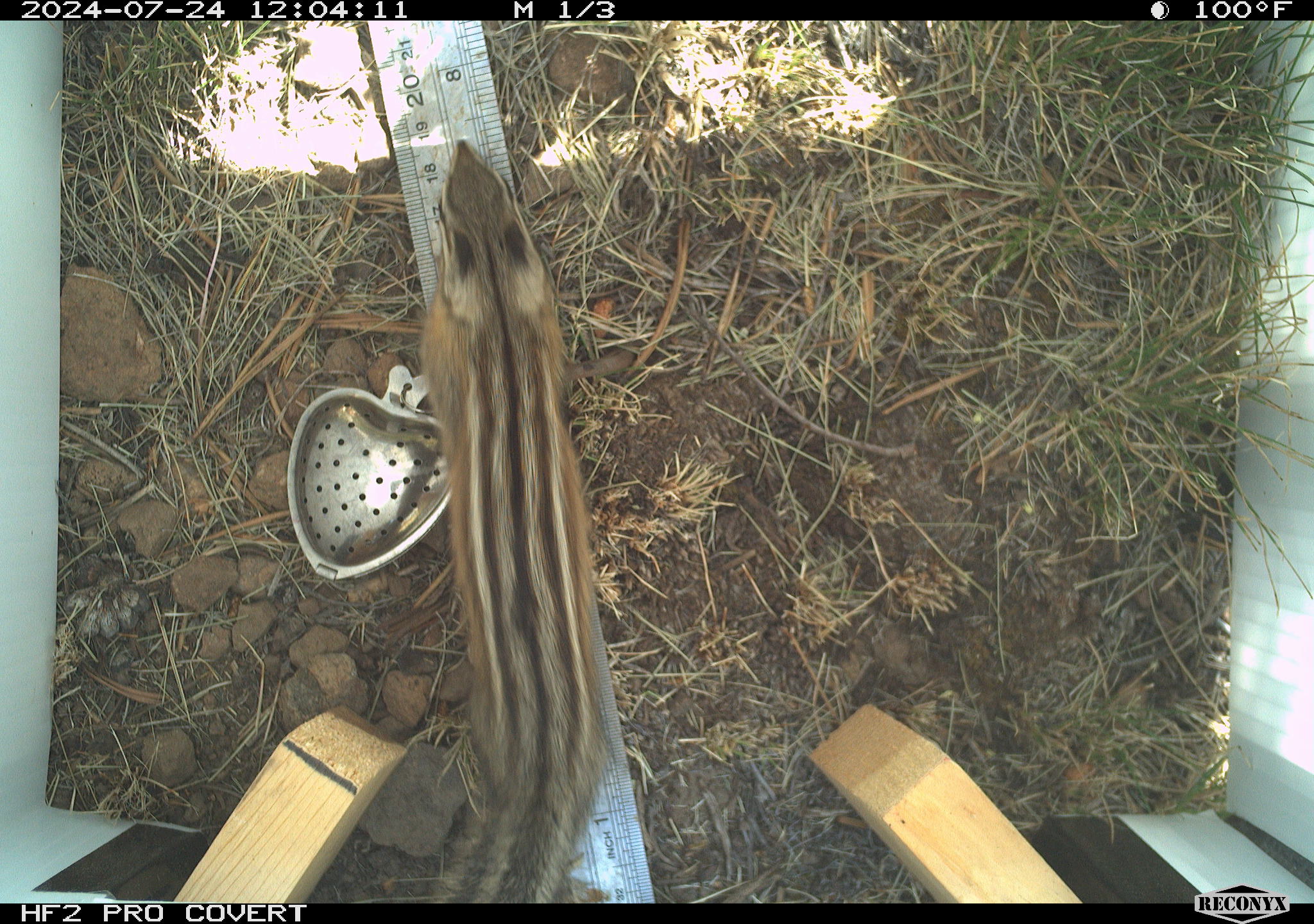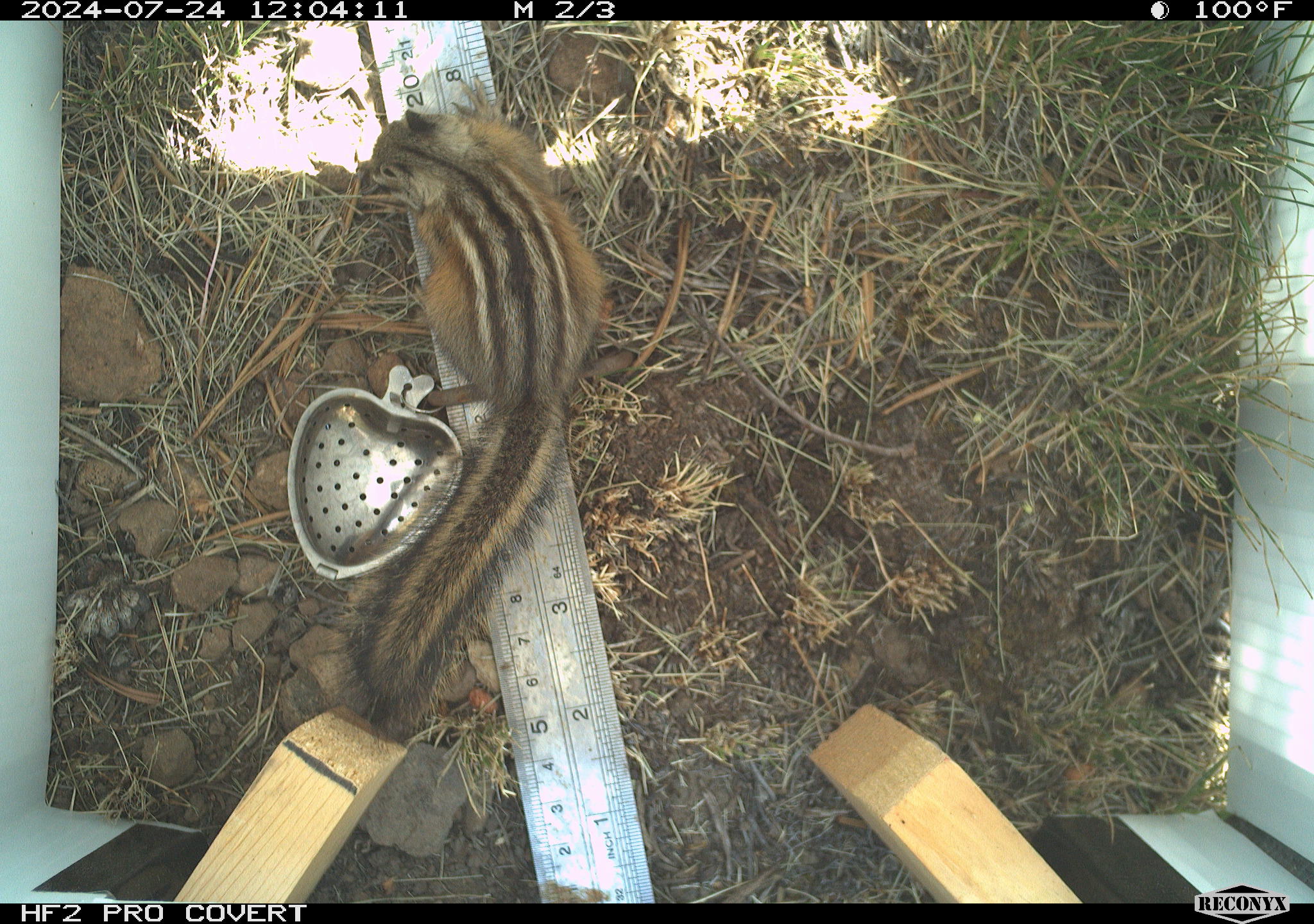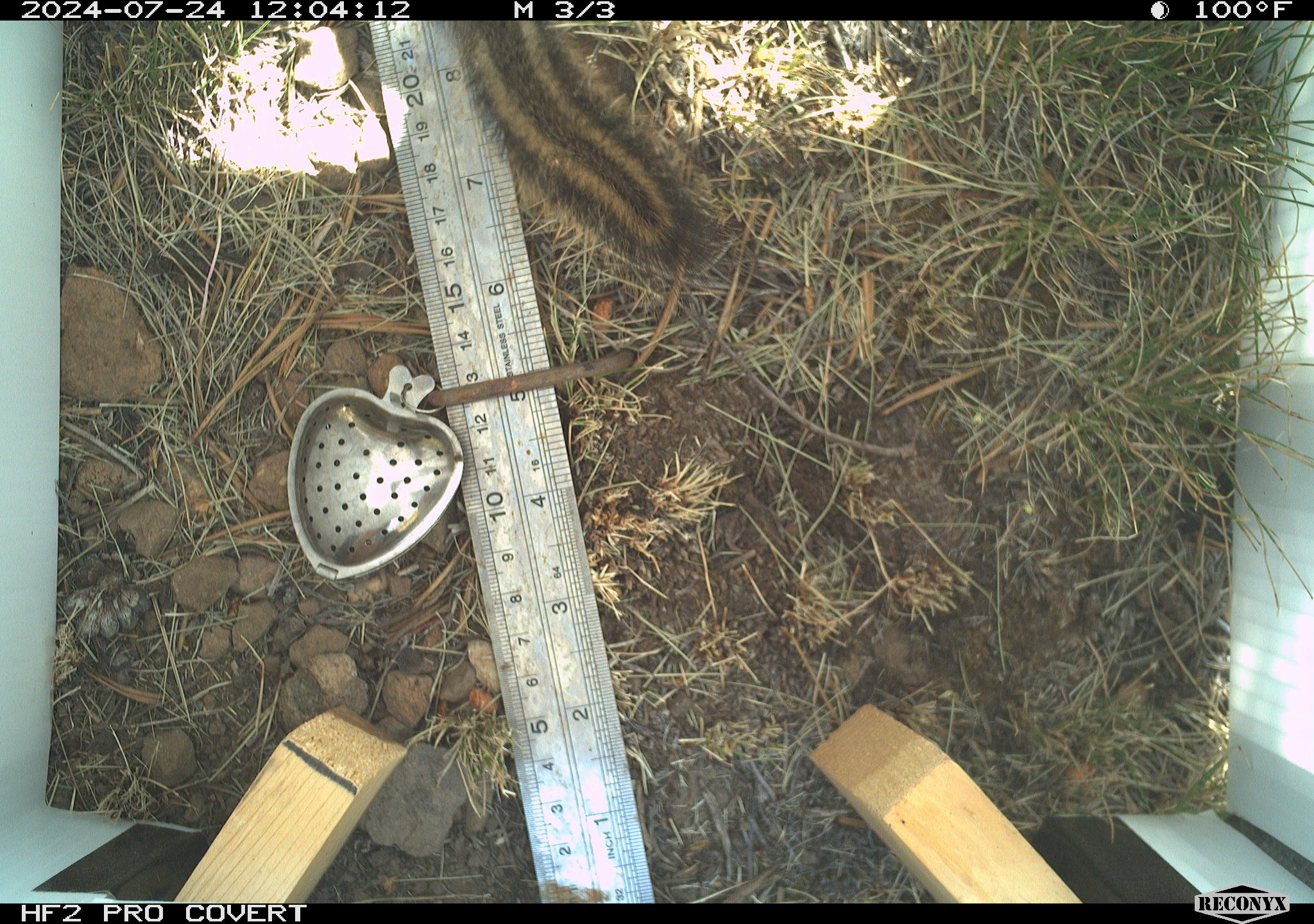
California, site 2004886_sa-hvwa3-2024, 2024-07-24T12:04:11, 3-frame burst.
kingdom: Animalia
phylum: Chordata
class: Mammalia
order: Rodentia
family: Sciuridae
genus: Neotamias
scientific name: Neotamias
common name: western chipmunks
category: neotamias species